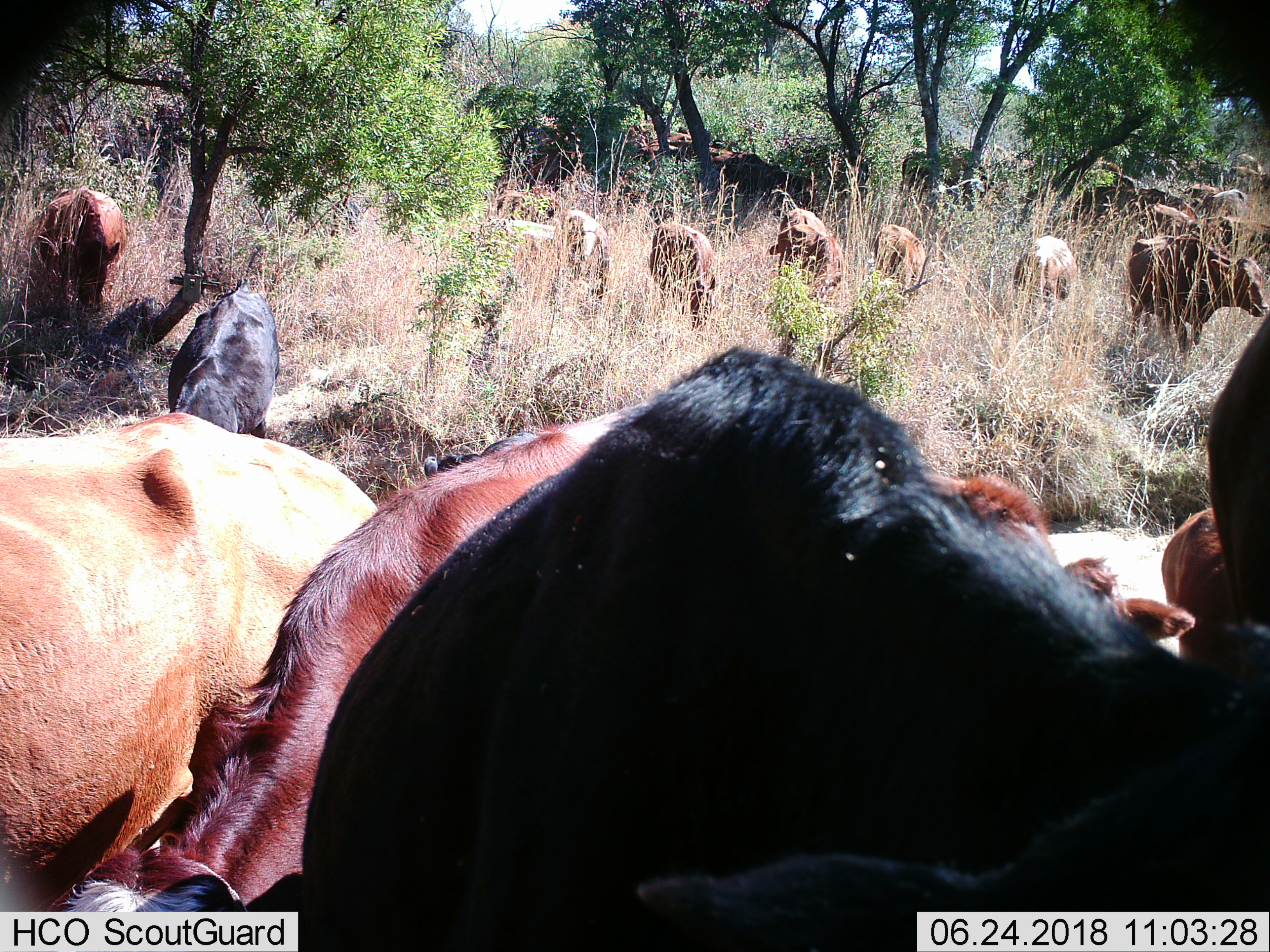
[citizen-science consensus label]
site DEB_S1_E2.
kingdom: Animalia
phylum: Chordata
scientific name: Vertebrata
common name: domestic animal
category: domesticanimal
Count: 11-50.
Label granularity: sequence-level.